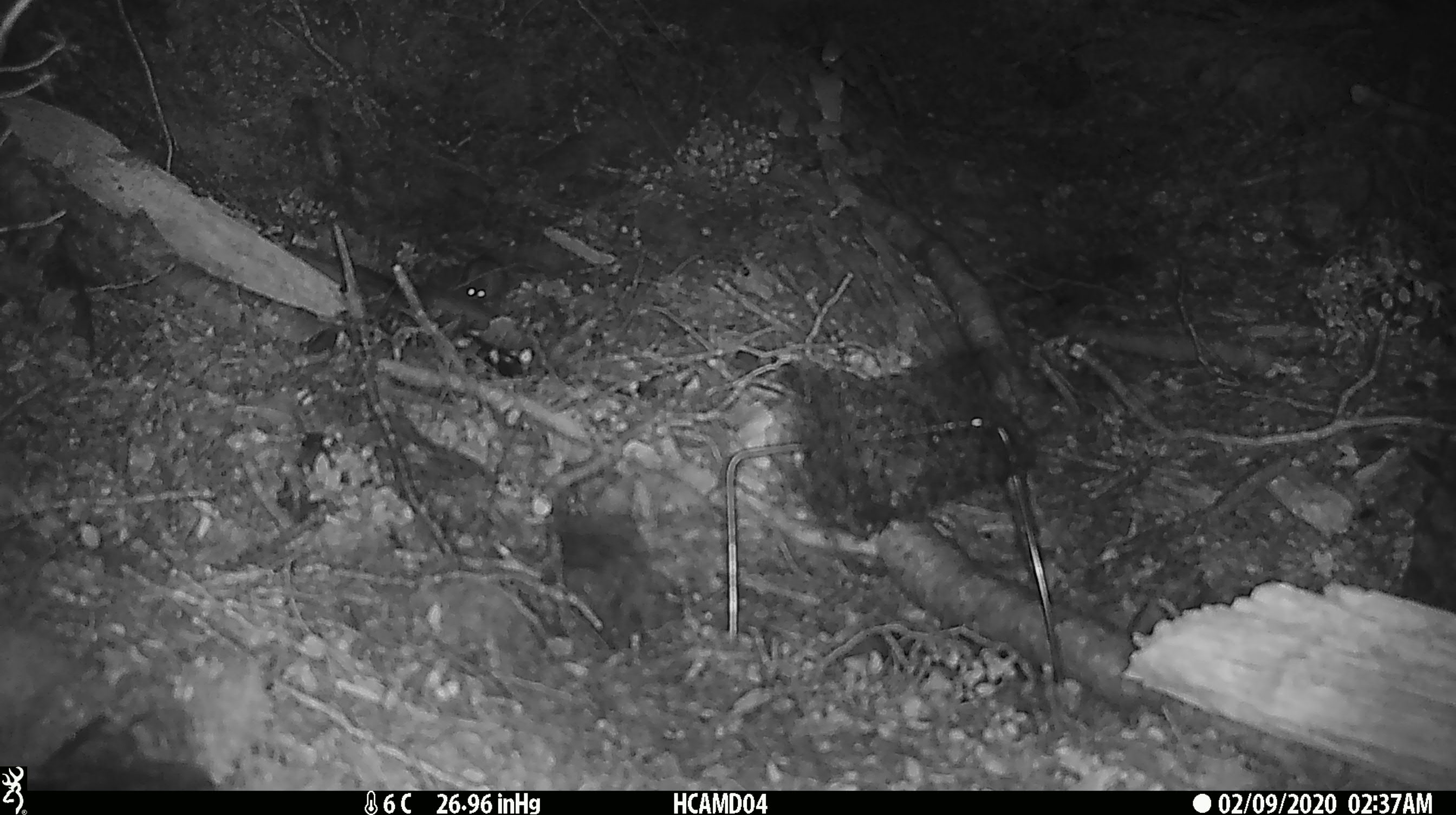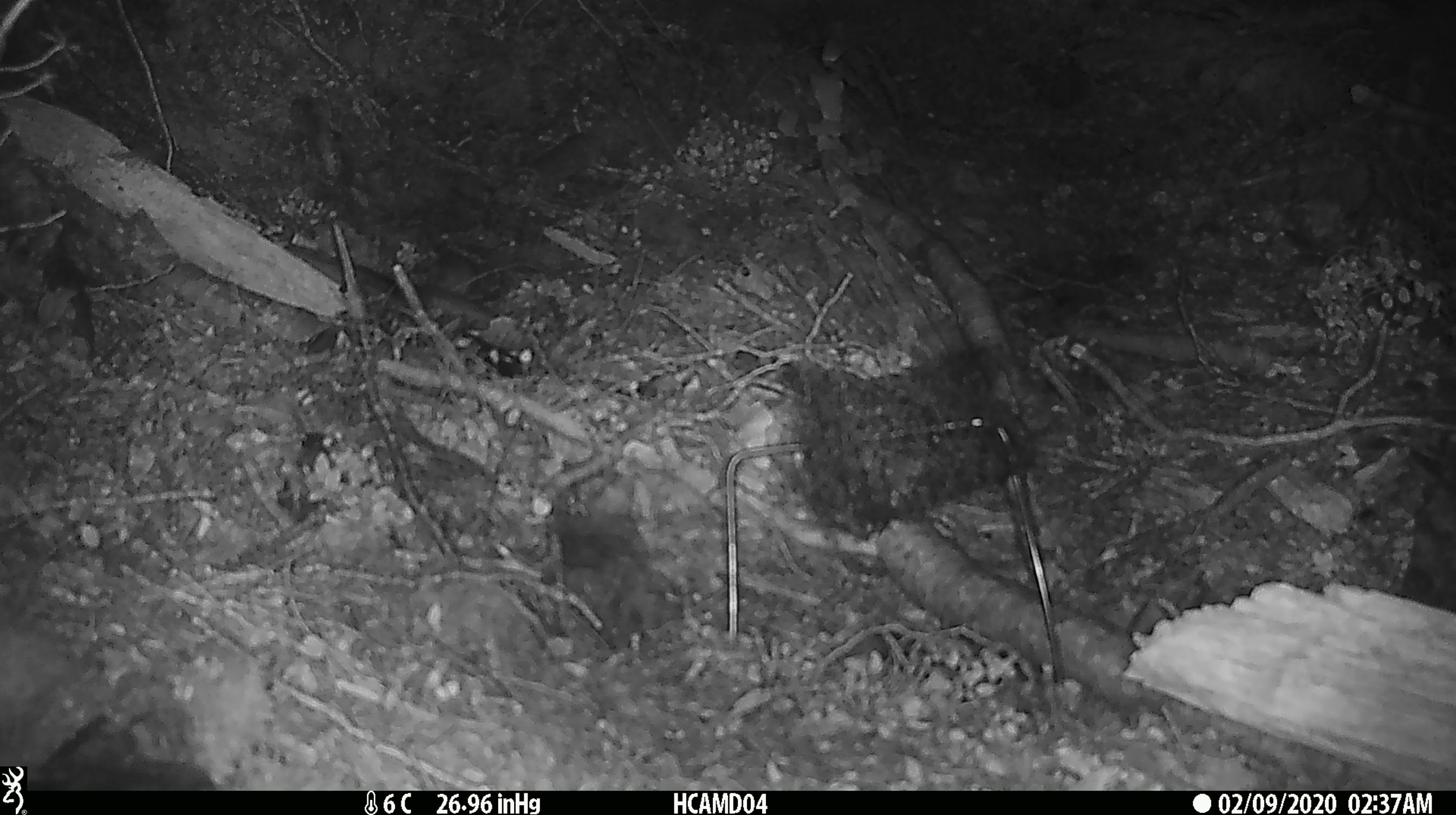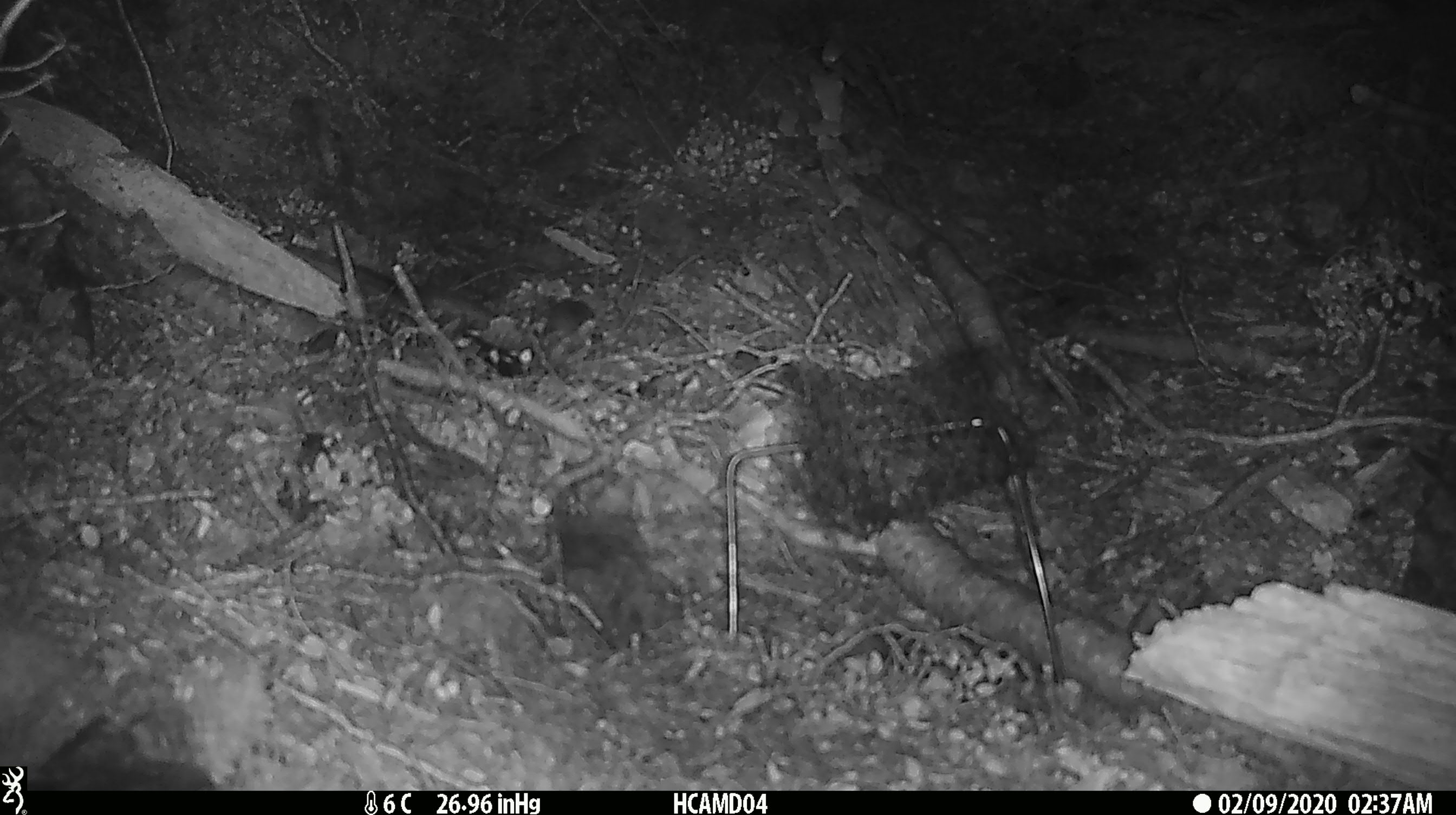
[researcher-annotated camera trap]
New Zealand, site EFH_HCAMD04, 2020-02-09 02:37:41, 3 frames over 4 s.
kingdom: Animalia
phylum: Chordata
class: Mammalia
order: Rodentia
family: Muridae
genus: Mus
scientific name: Mus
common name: mouse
Mouse (Mus).